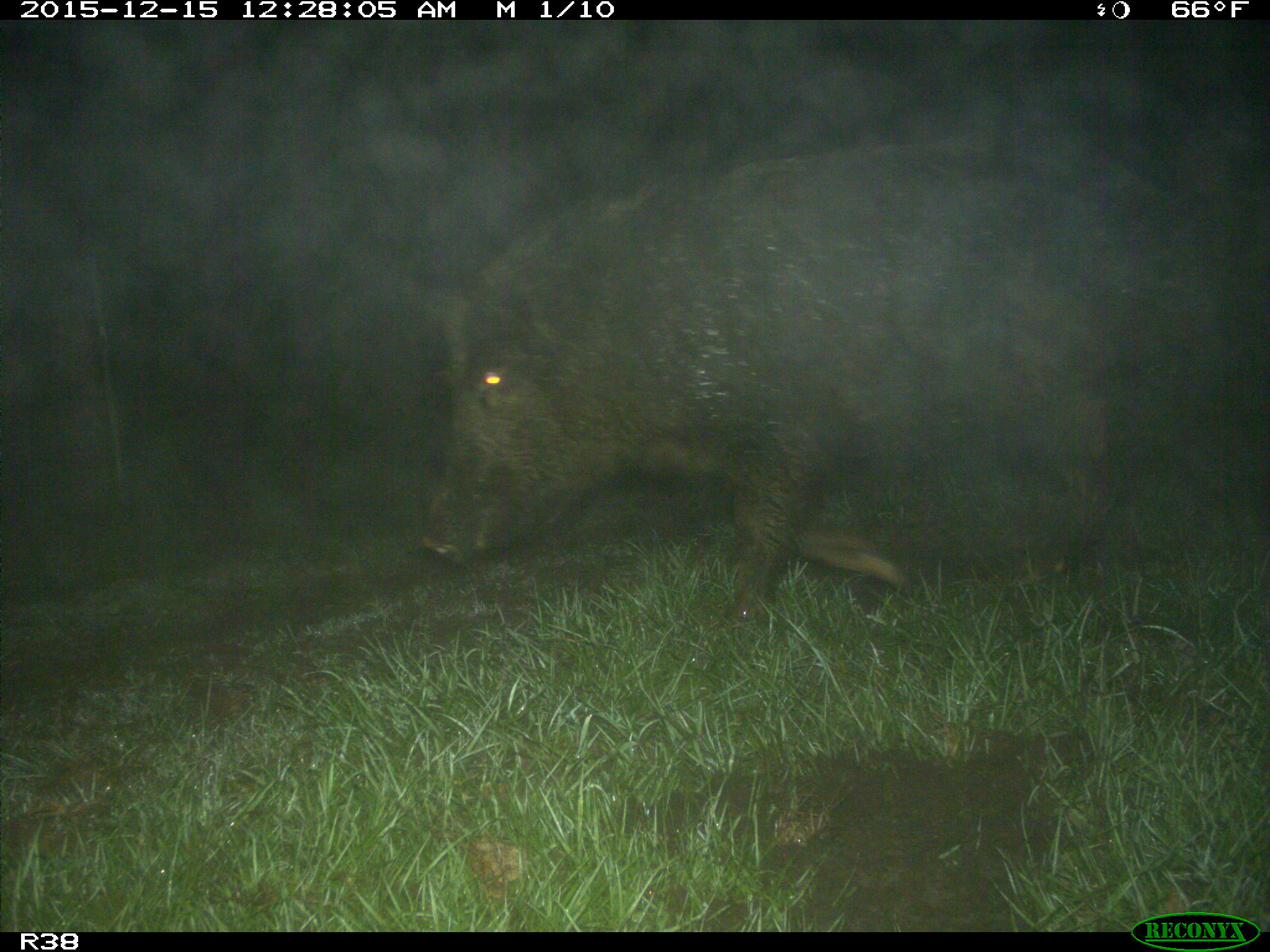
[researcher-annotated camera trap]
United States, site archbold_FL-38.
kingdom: Animalia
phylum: Chordata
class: Mammalia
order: Artiodactyla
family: Suidae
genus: Sus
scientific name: Sus scrofa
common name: wild boar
Sus scrofa (wild boar).